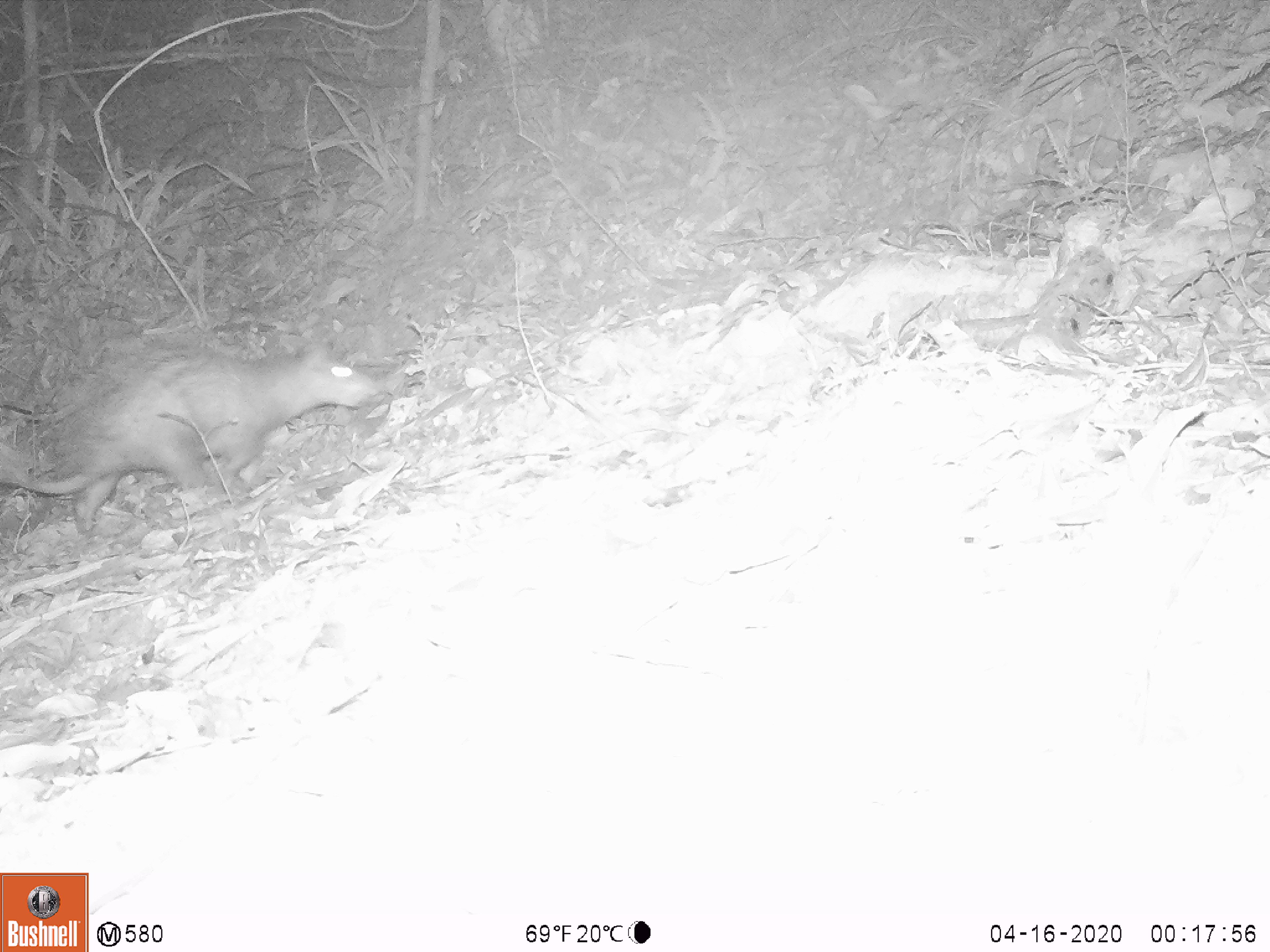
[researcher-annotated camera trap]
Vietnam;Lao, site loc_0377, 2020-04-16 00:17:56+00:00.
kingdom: Animalia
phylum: Chordata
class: Mammalia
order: Rodentia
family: Hystricidae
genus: Atherurus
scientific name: Atherurus macrourus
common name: asiatic brush-tailed porcupine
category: asiatic brush tailed porcupine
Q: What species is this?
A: Asiatic brush tailed porcupine (asiatic brush-tailed porcupine) (Atherurus macrourus).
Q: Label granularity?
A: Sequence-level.